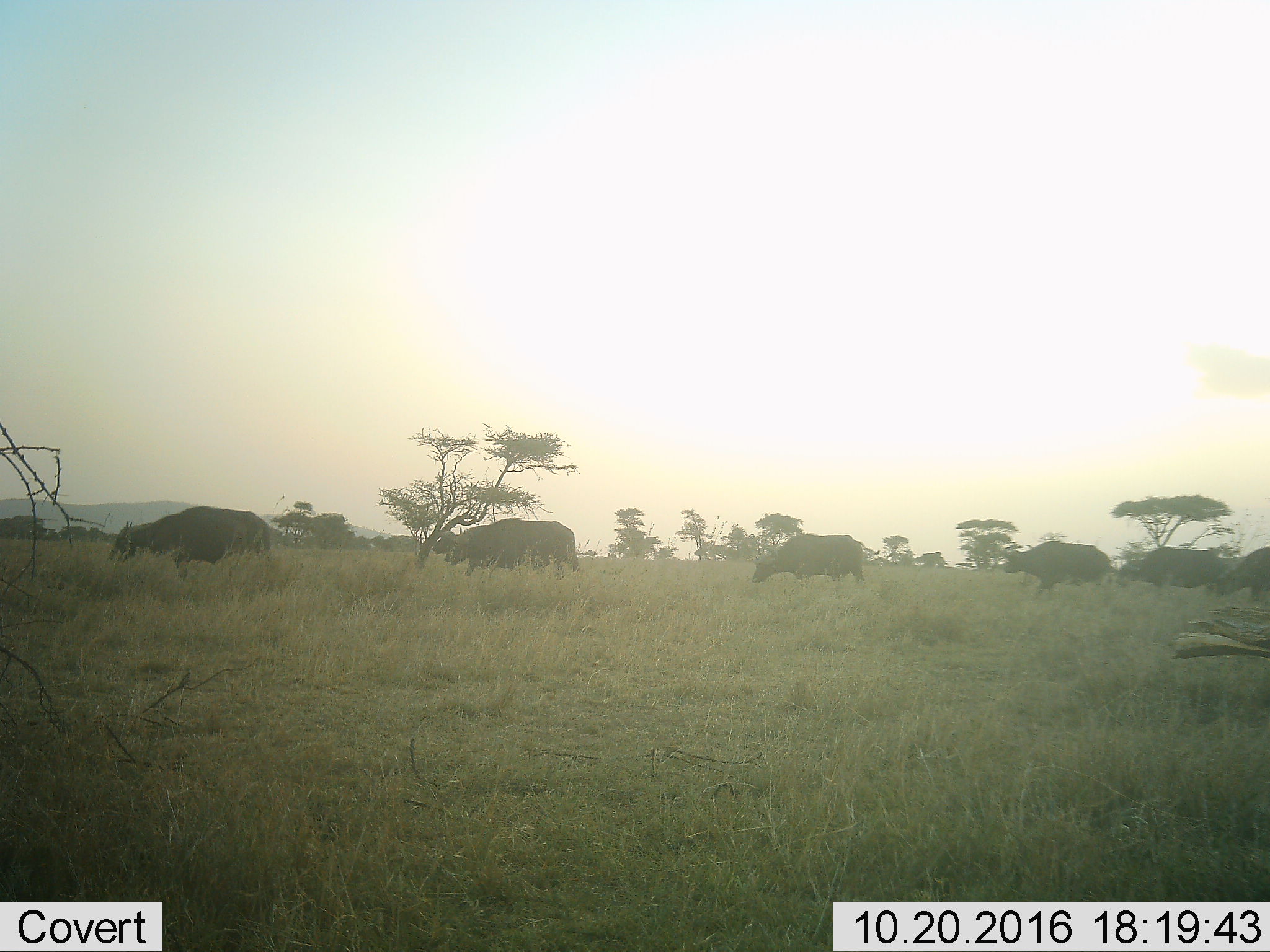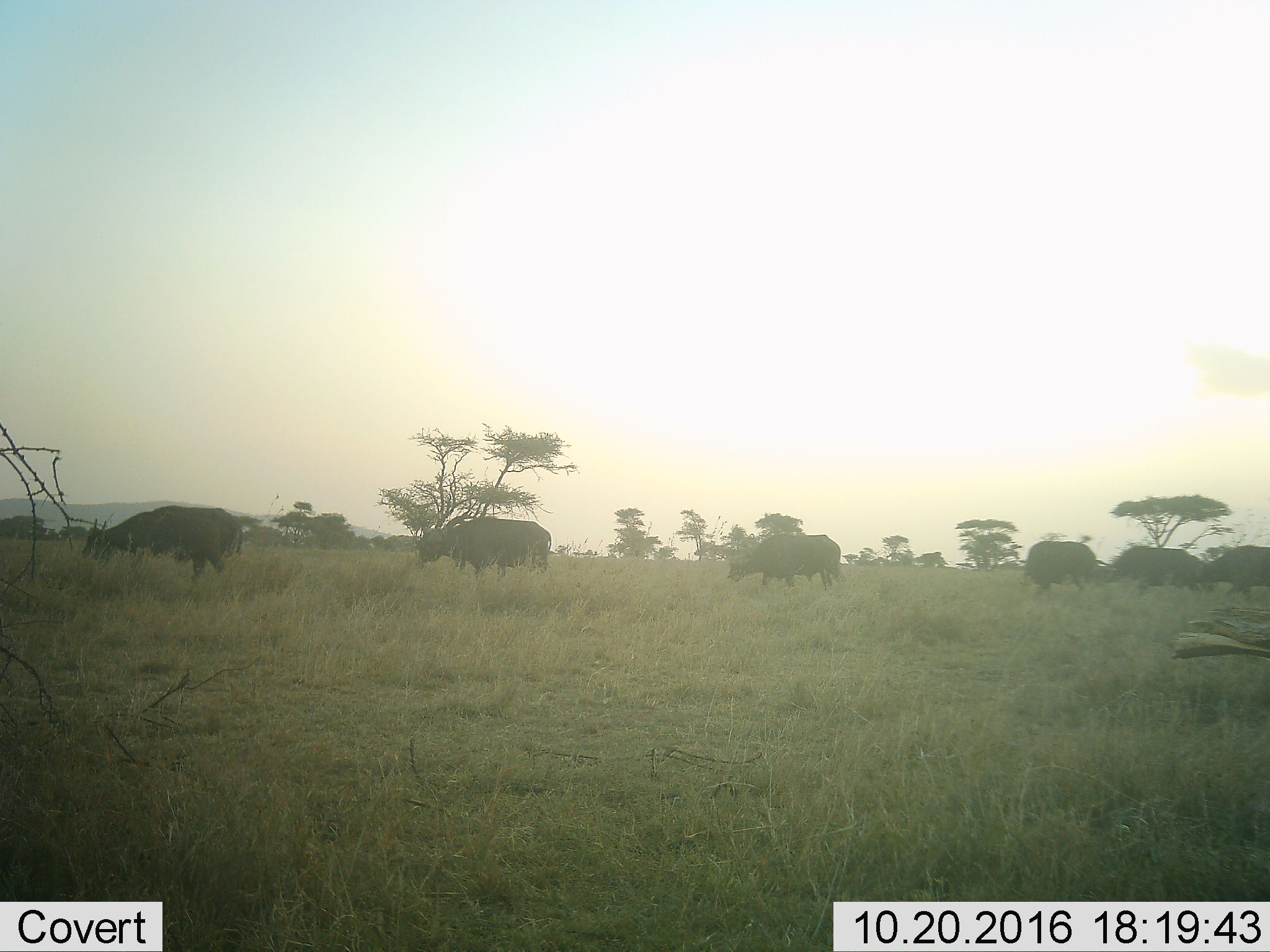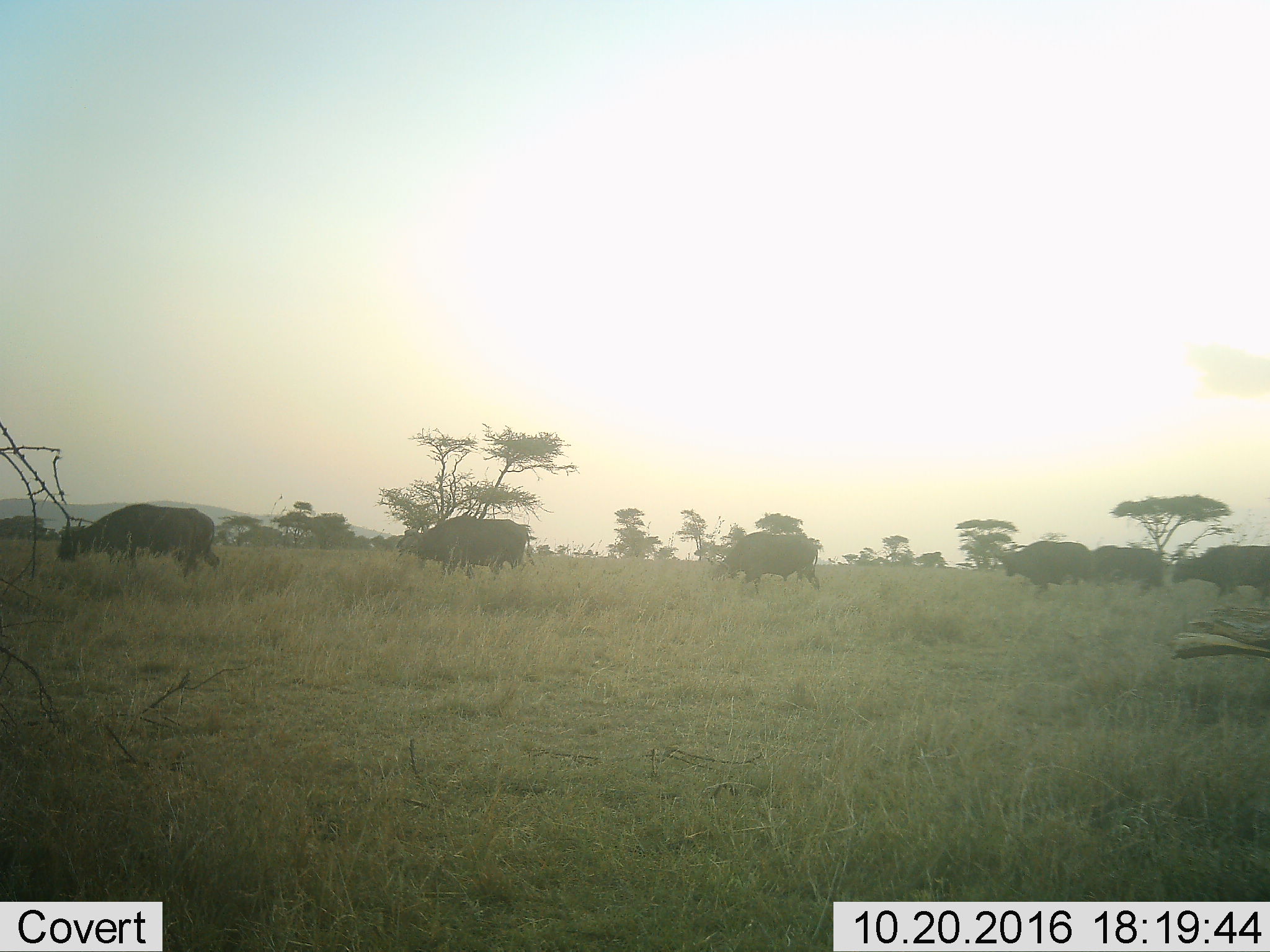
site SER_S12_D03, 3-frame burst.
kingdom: Animalia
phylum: Chordata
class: Mammalia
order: Artiodactyla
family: Bovidae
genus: Syncerus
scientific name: Syncerus caffer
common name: african buffalo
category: buffalo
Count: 7.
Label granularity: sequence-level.